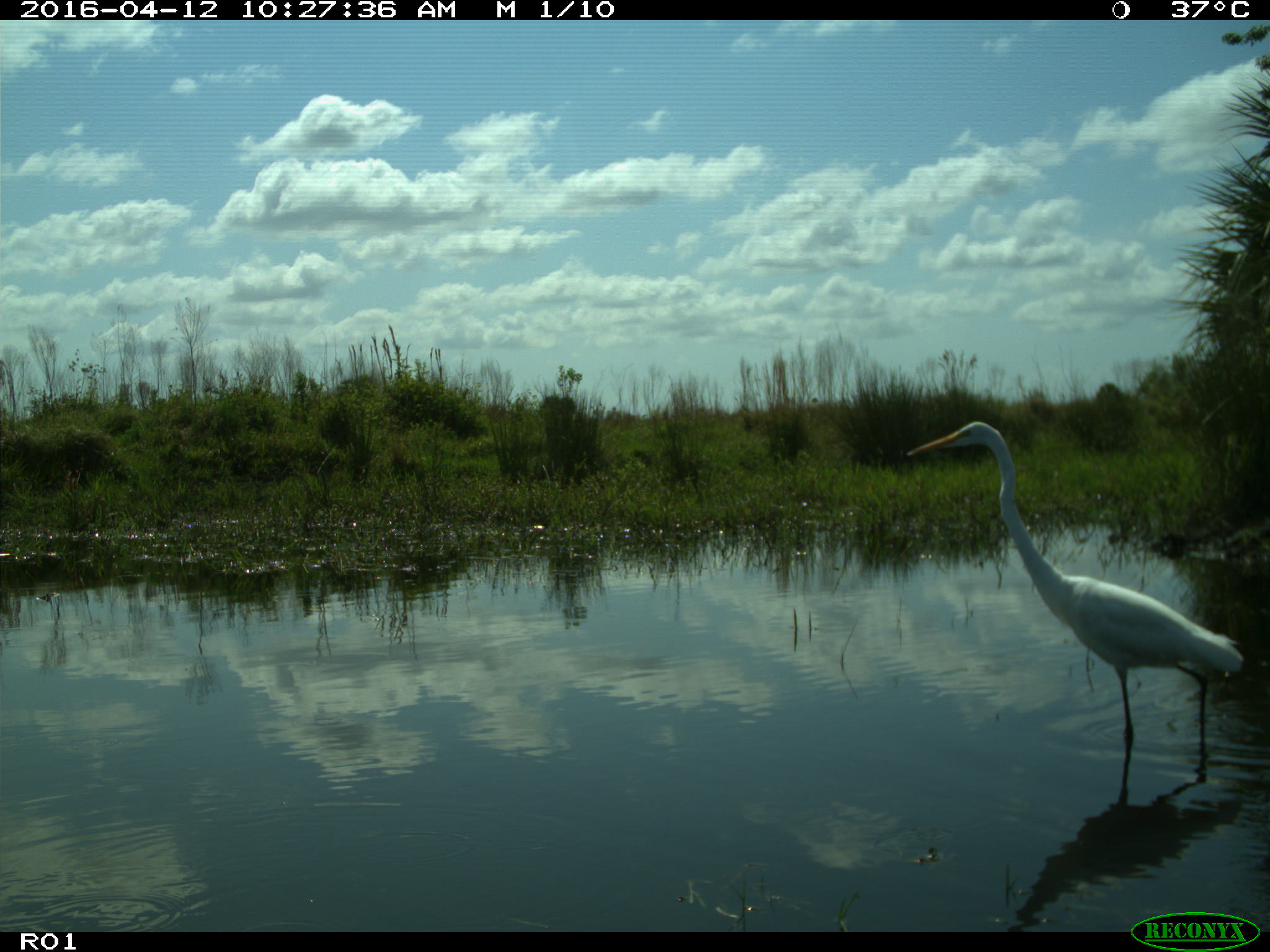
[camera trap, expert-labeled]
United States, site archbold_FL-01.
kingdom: Animalia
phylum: Chordata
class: Mammalia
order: Artiodactyla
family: Bovidae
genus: Bos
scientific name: Bos taurus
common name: domestic cow